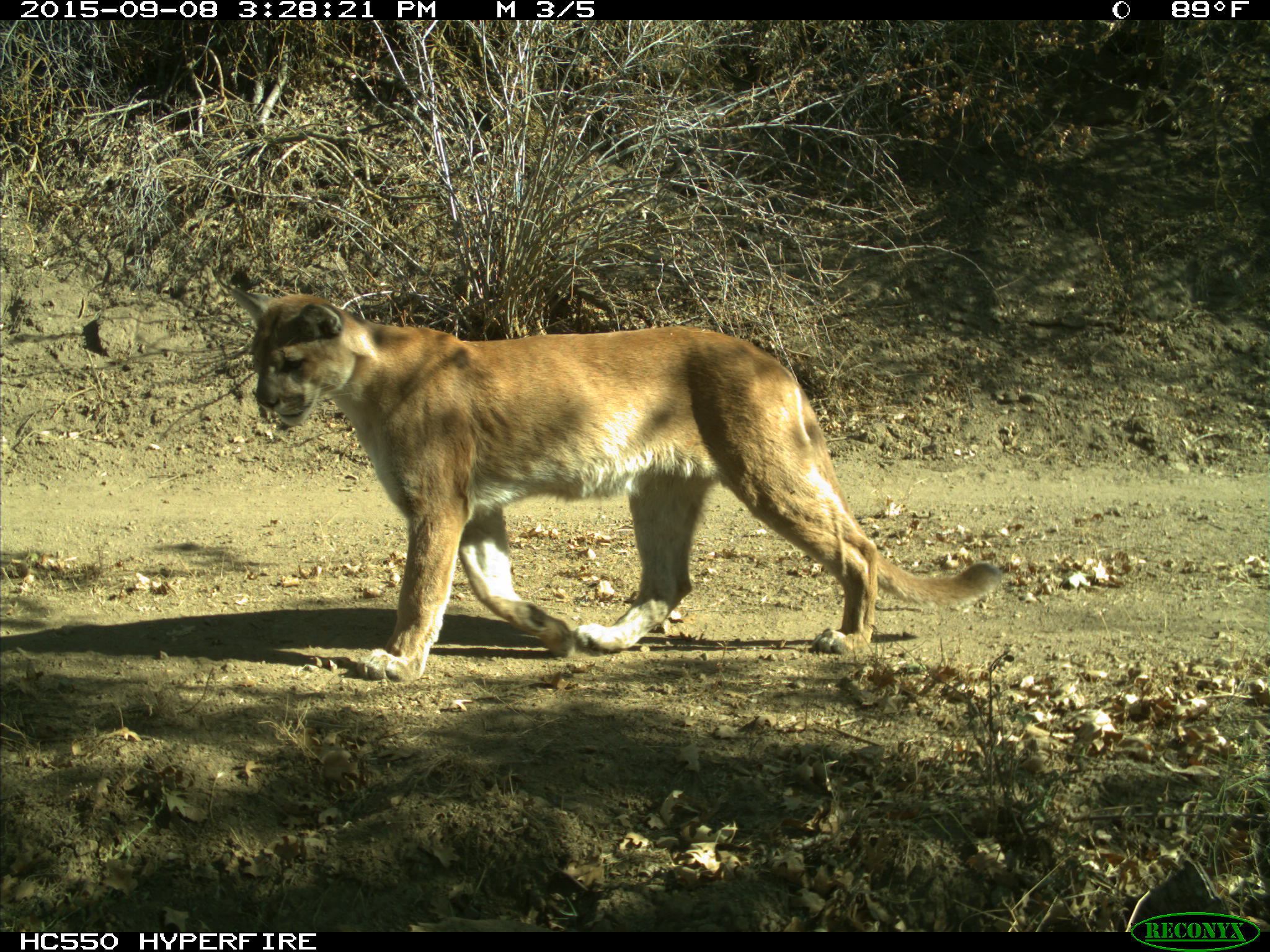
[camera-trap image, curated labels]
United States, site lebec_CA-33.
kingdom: Animalia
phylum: Chordata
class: Mammalia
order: Carnivora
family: Felidae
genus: Puma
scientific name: Puma concolor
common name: mountain lion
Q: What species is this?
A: Puma concolor (mountain lion).